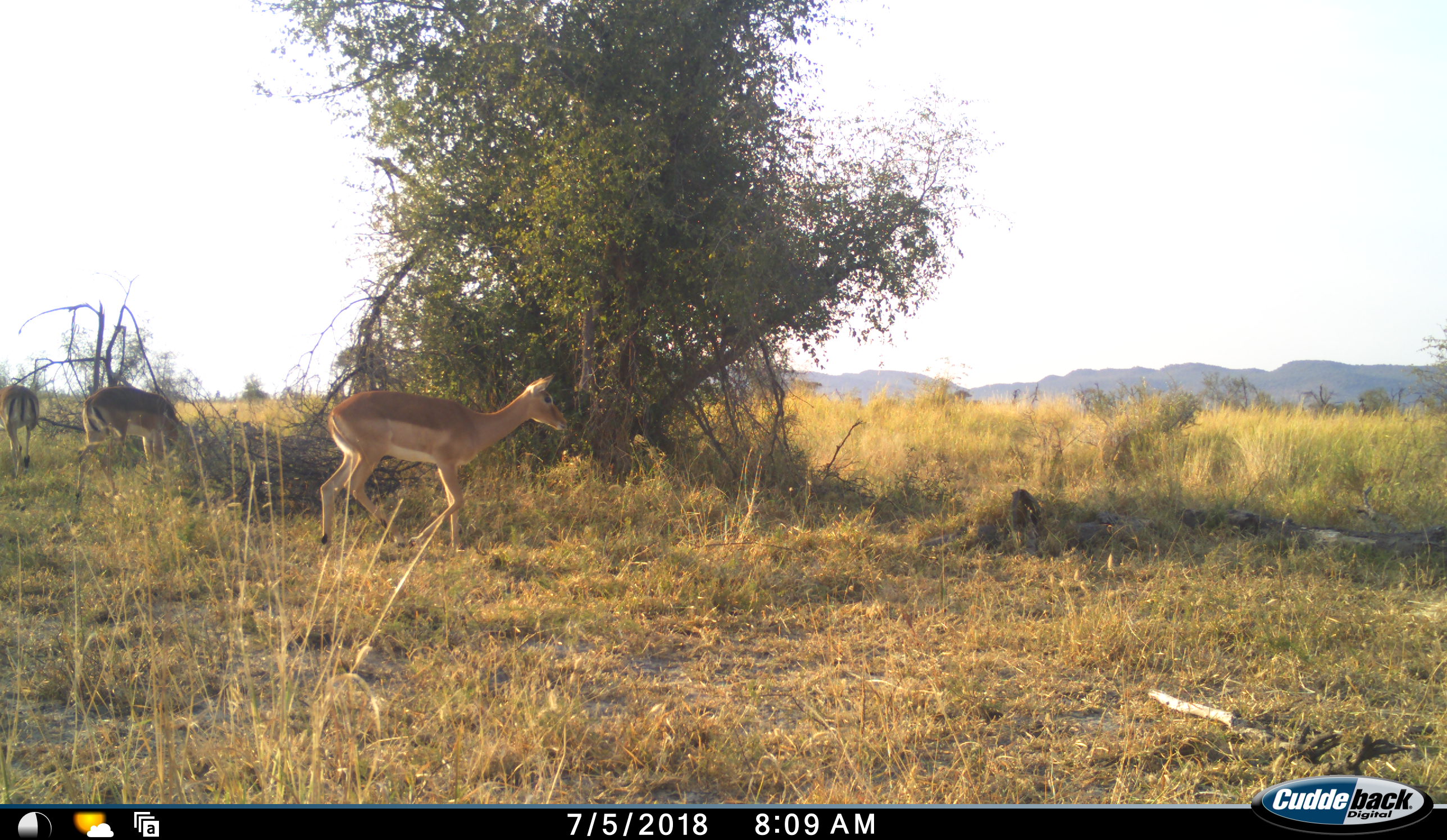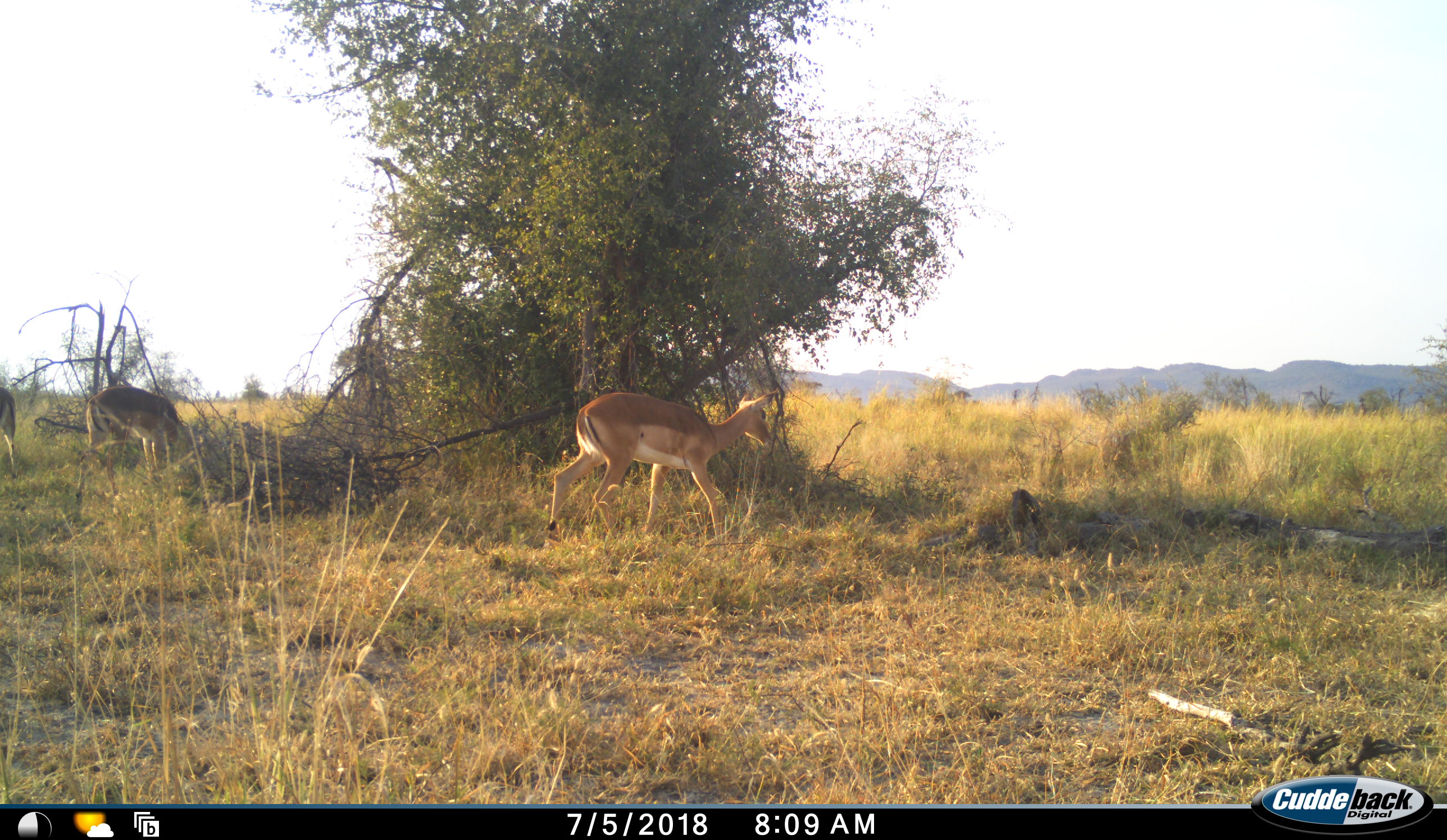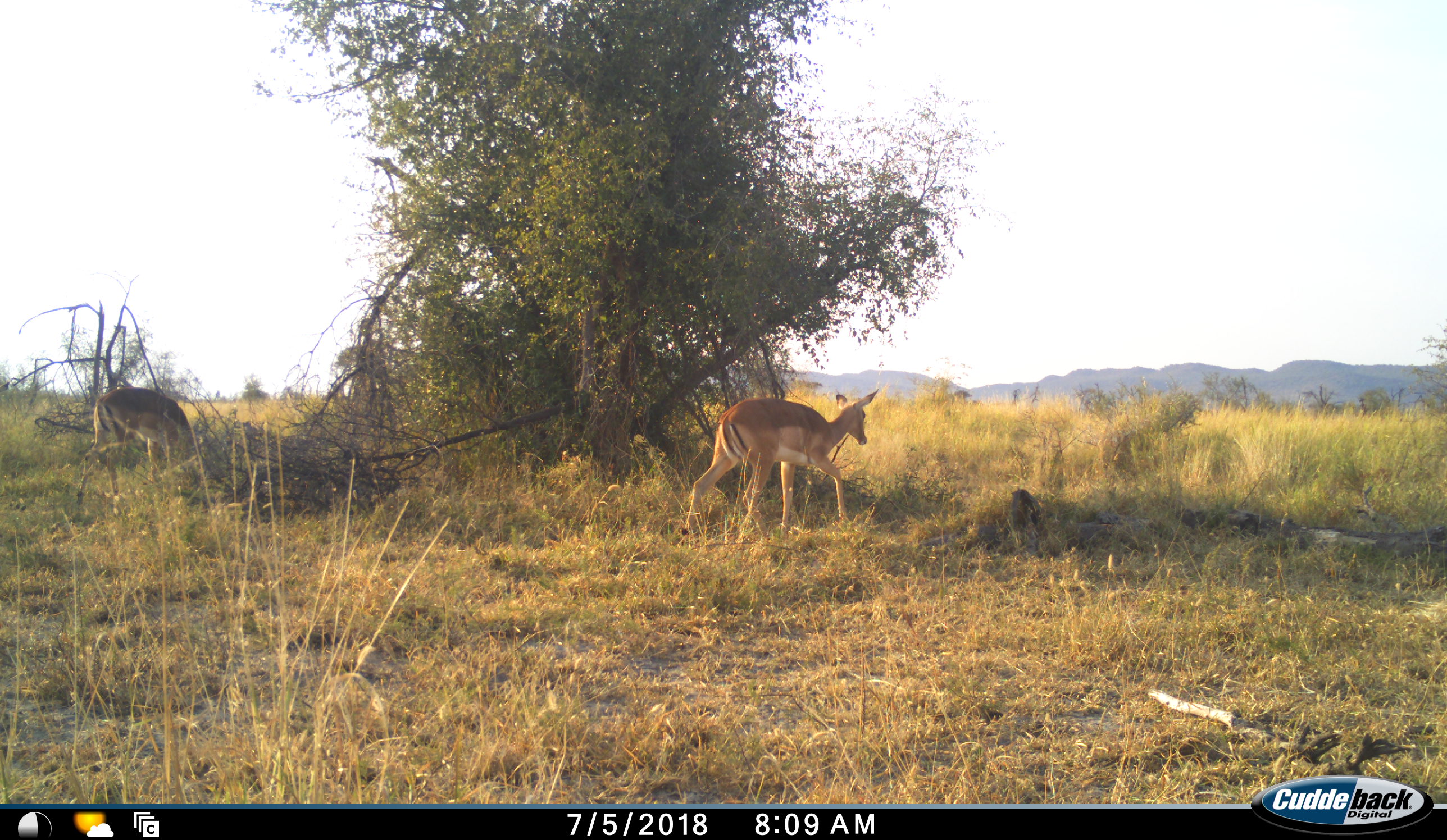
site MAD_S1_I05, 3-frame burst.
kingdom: Animalia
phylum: Chordata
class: Mammalia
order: Artiodactyla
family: Bovidae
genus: Aepyceros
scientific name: Aepyceros melampus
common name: impala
Impala (Aepyceros melampus), count 3. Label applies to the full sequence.